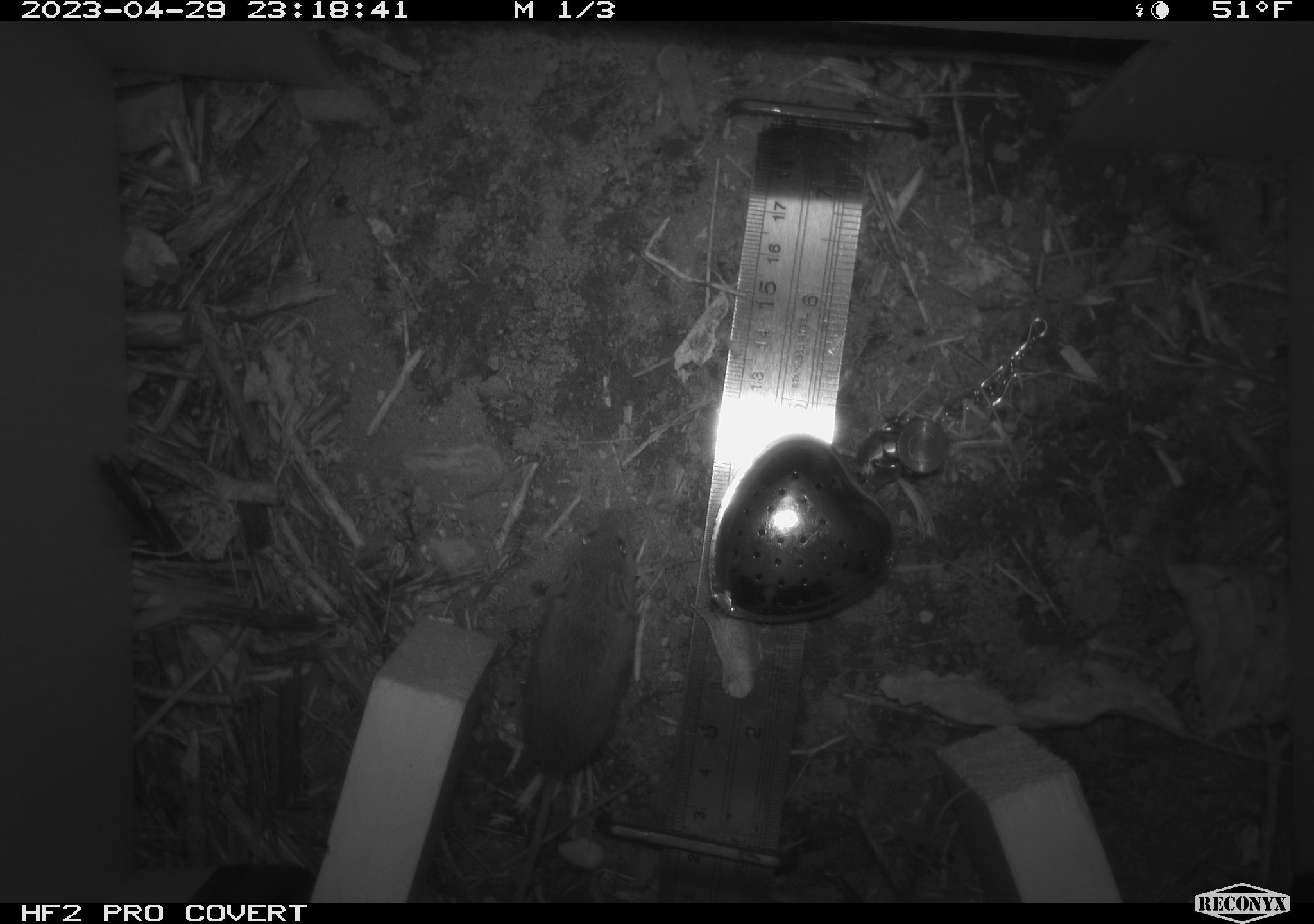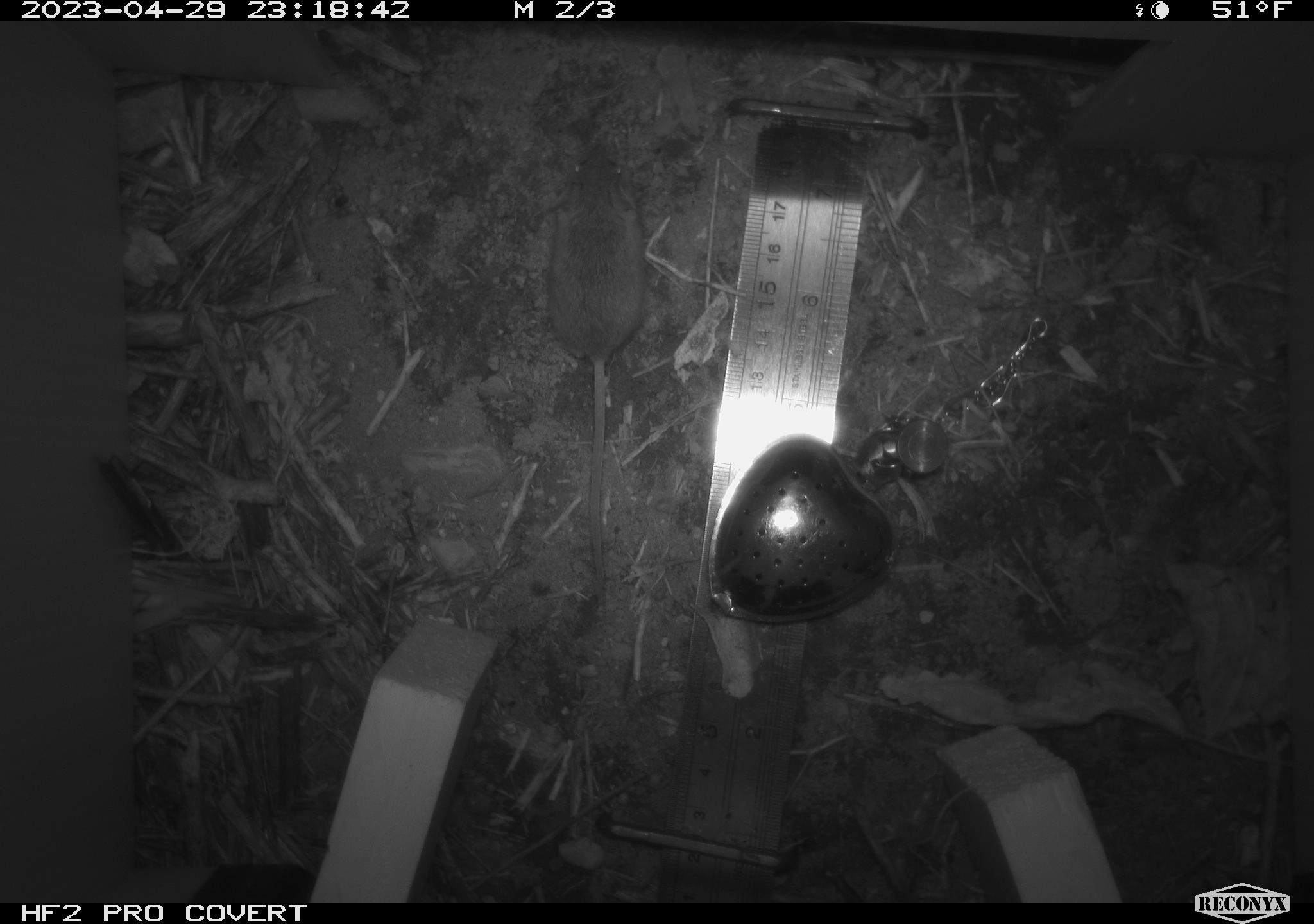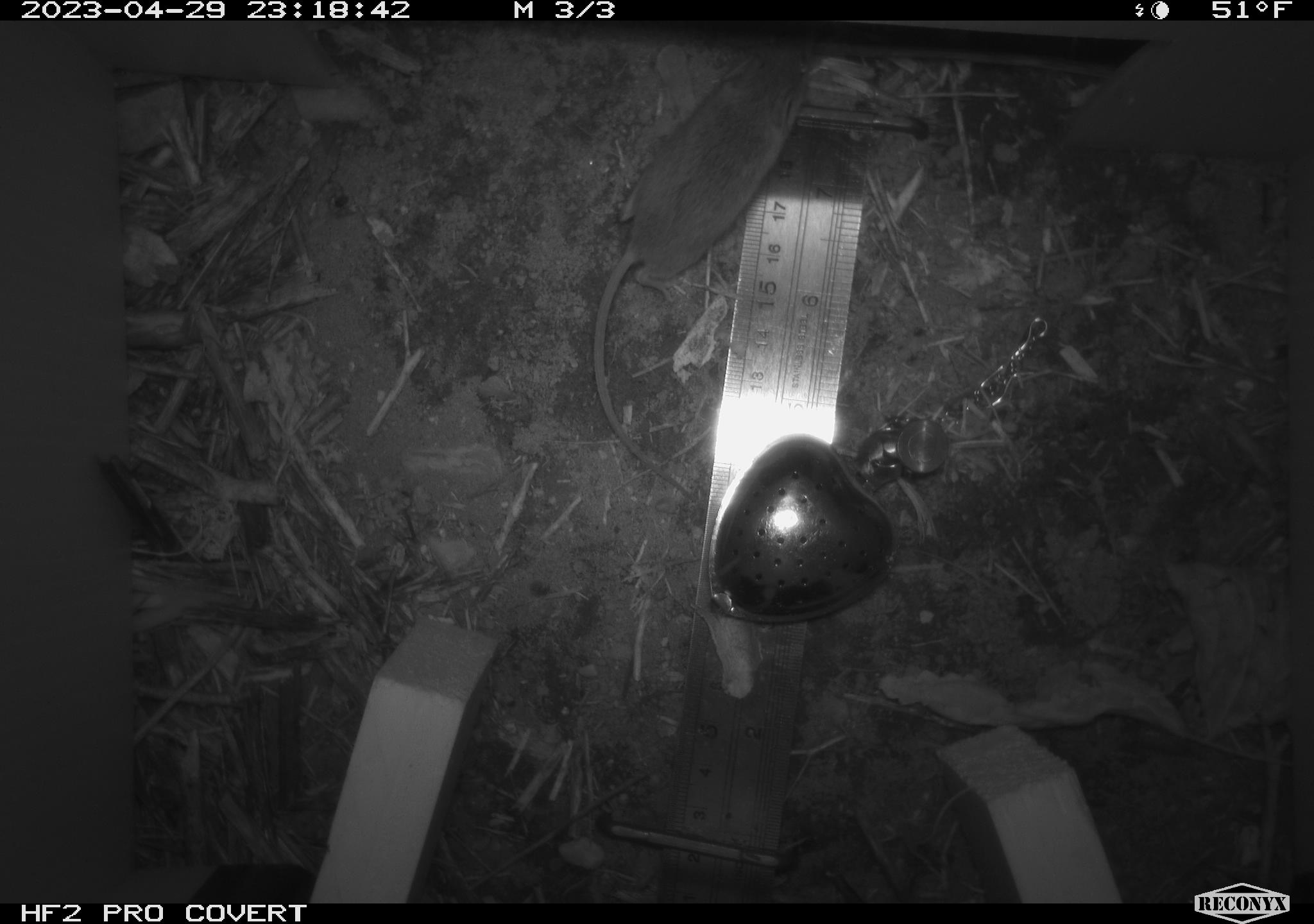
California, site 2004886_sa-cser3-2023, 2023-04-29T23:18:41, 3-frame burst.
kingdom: Animalia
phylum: Chordata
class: Mammalia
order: Rodentia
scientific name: Rodentia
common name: mouse species